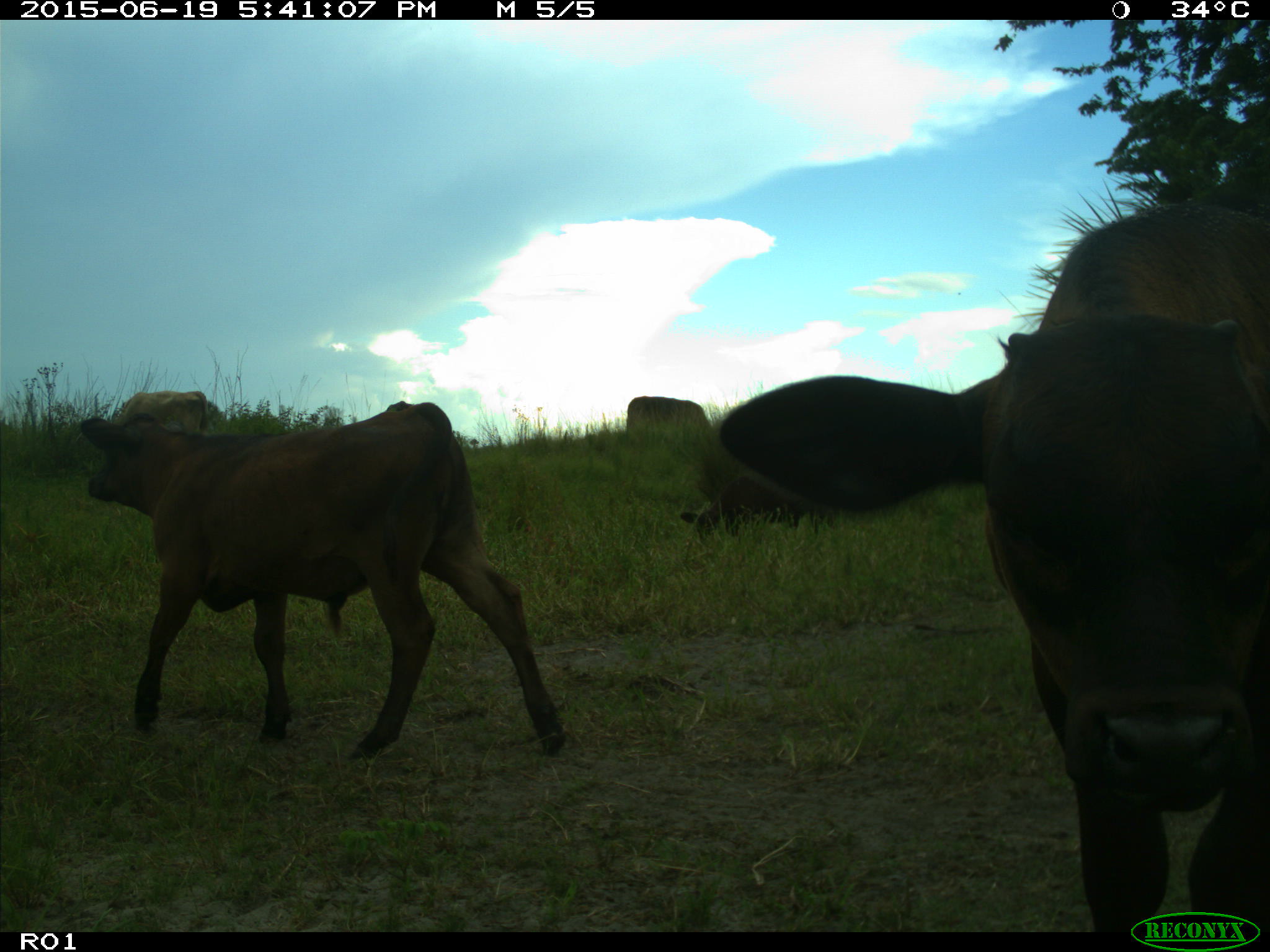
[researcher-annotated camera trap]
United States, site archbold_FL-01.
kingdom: Animalia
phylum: Chordata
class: Mammalia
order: Artiodactyla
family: Bovidae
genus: Bos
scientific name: Bos taurus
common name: domestic cow